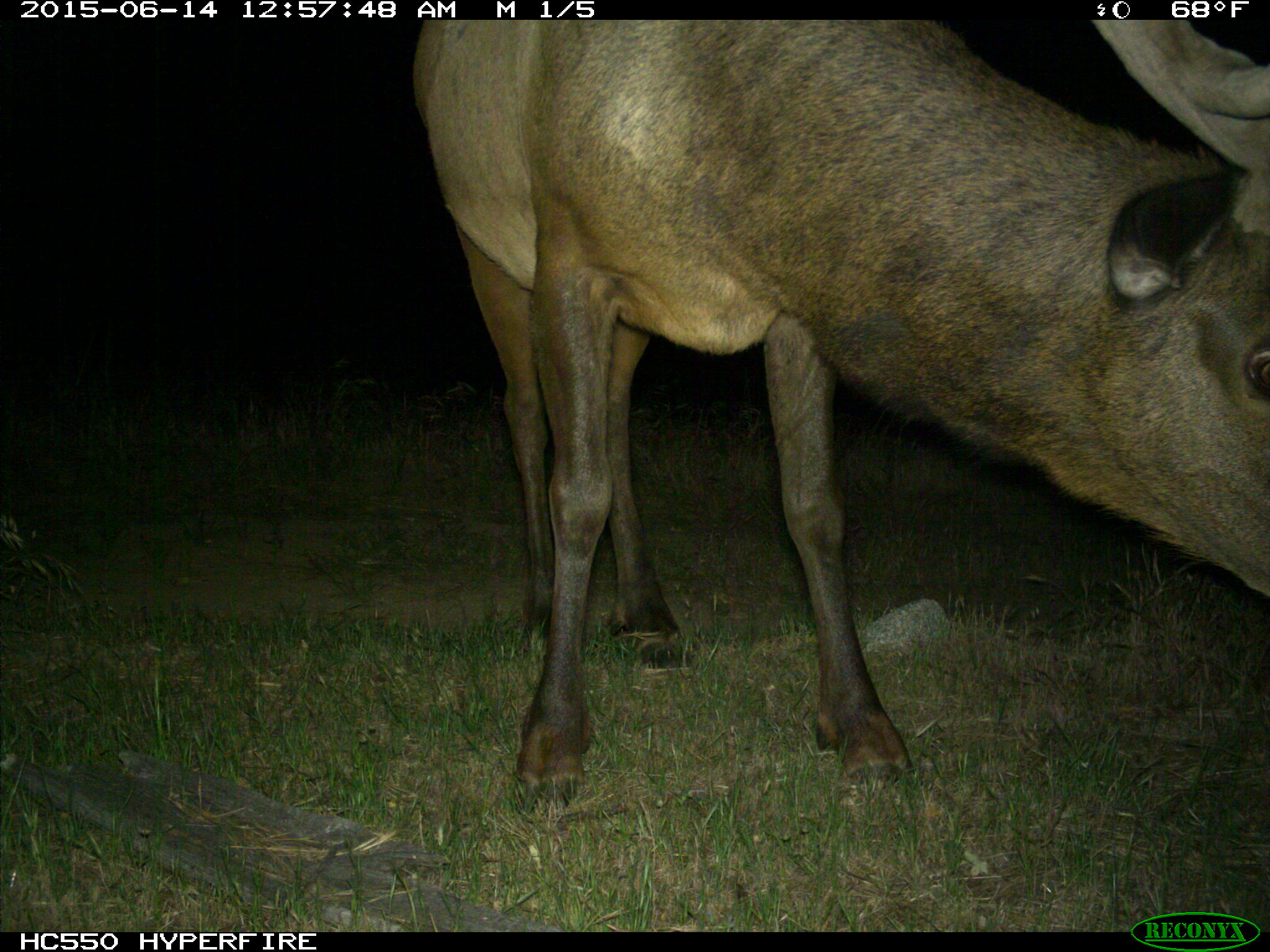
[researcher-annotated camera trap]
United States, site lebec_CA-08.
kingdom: Animalia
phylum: Chordata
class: Mammalia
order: Artiodactyla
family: Cervidae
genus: Cervus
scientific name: Cervus canadensis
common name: elk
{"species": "Cervus canadensis (elk)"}